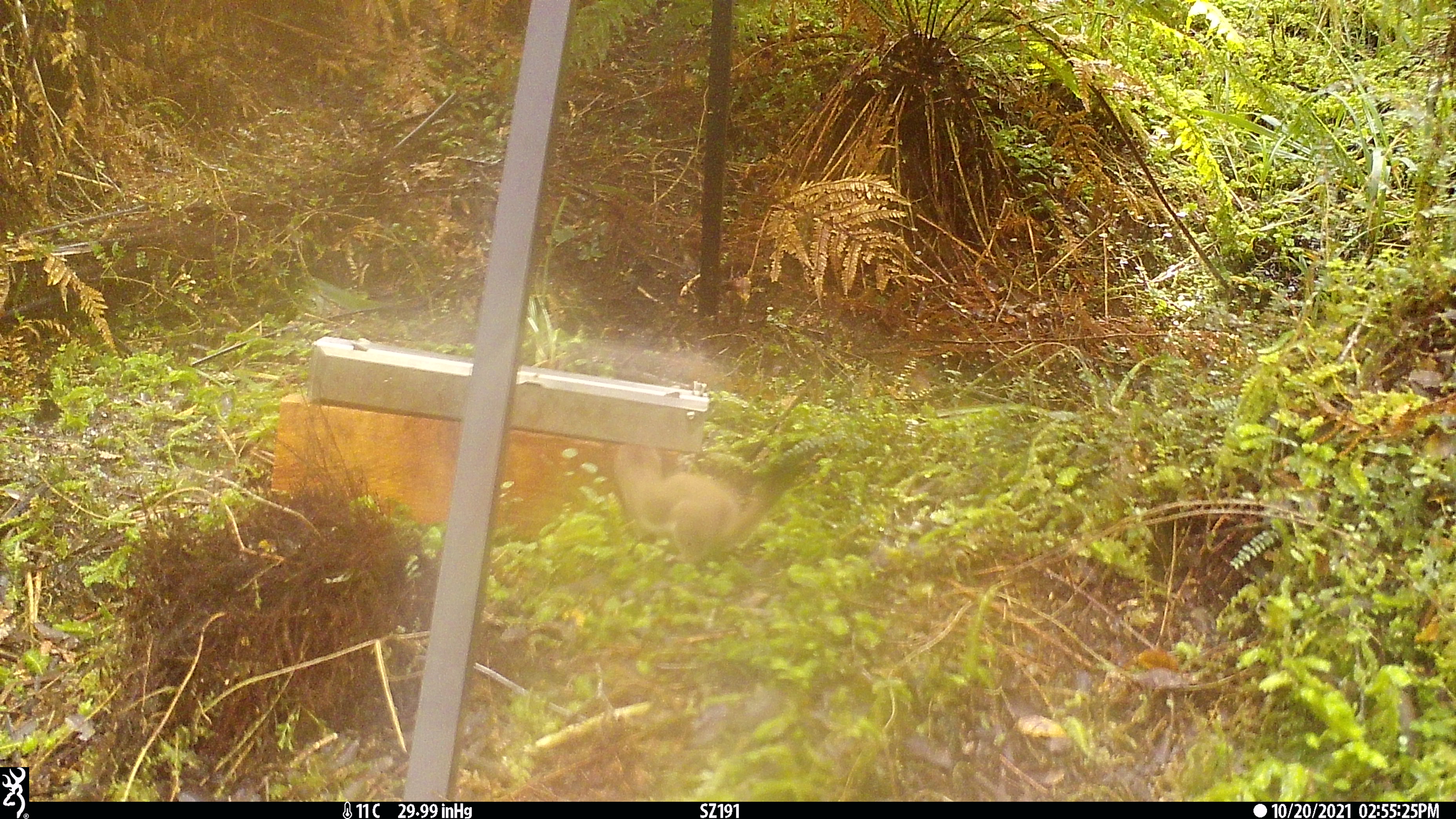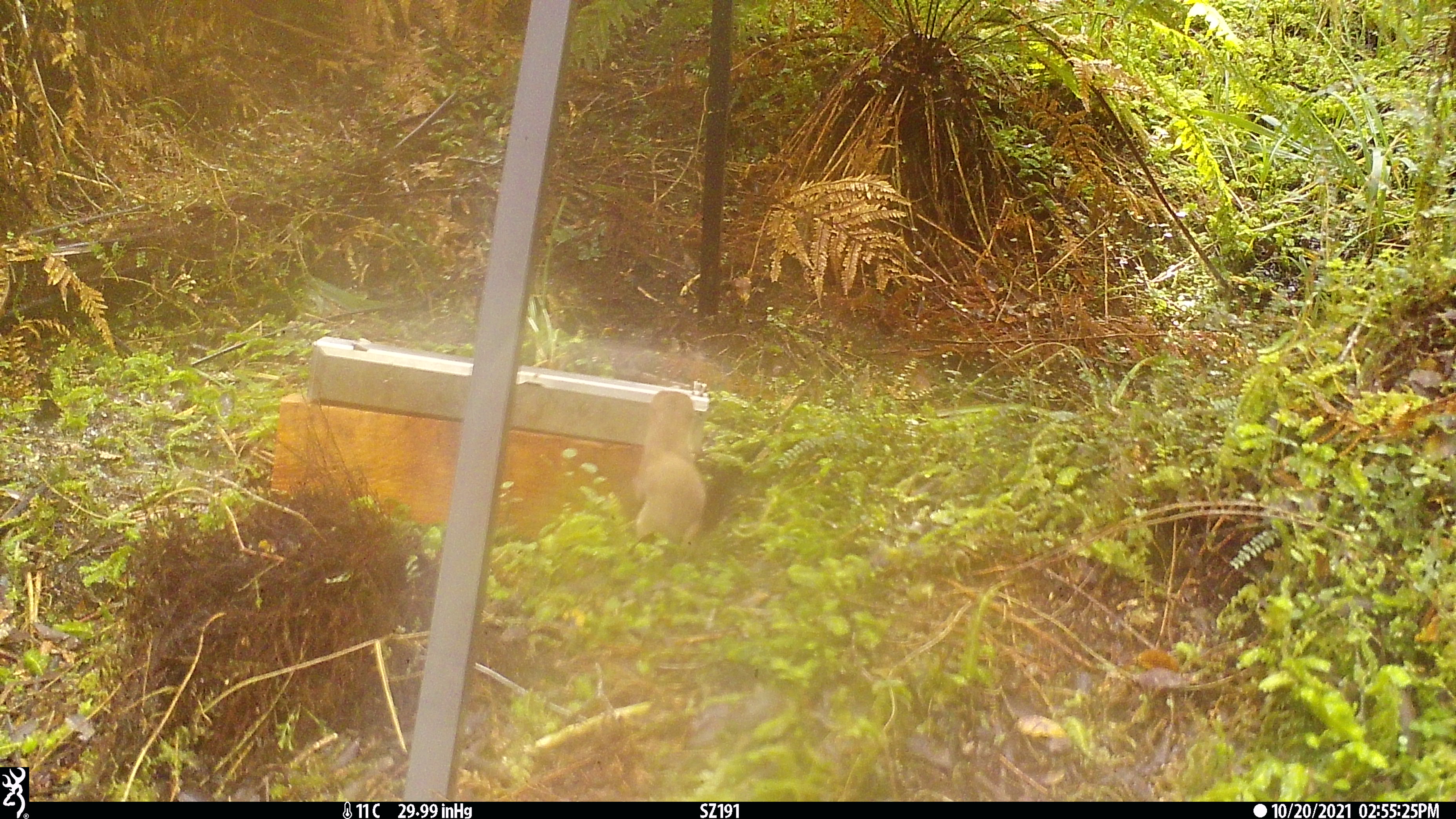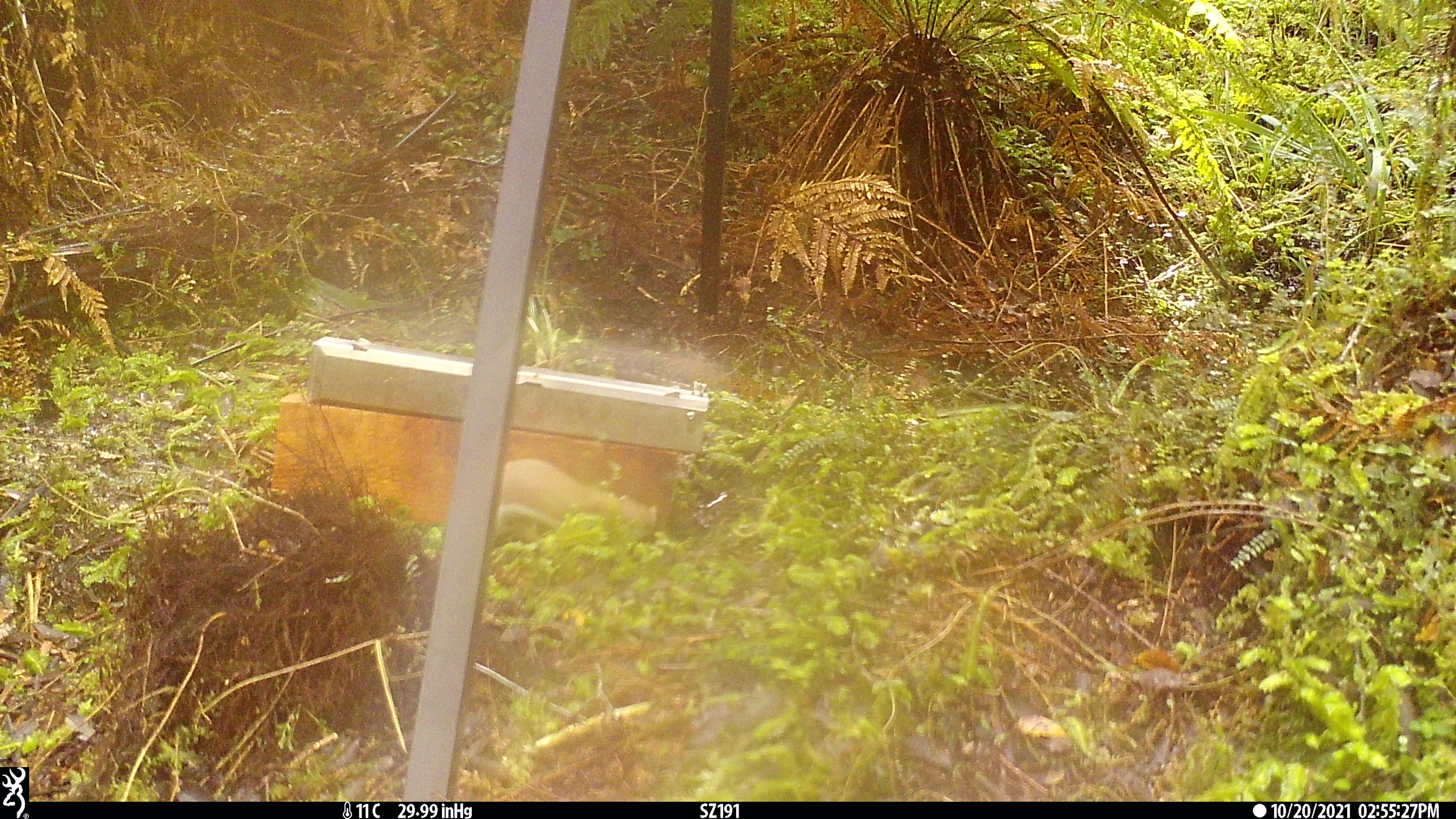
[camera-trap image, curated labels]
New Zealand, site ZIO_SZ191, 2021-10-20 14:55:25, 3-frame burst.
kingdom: Animalia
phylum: Chordata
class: Mammalia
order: Carnivora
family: Mustelidae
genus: Mustela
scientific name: Mustela erminea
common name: stoat